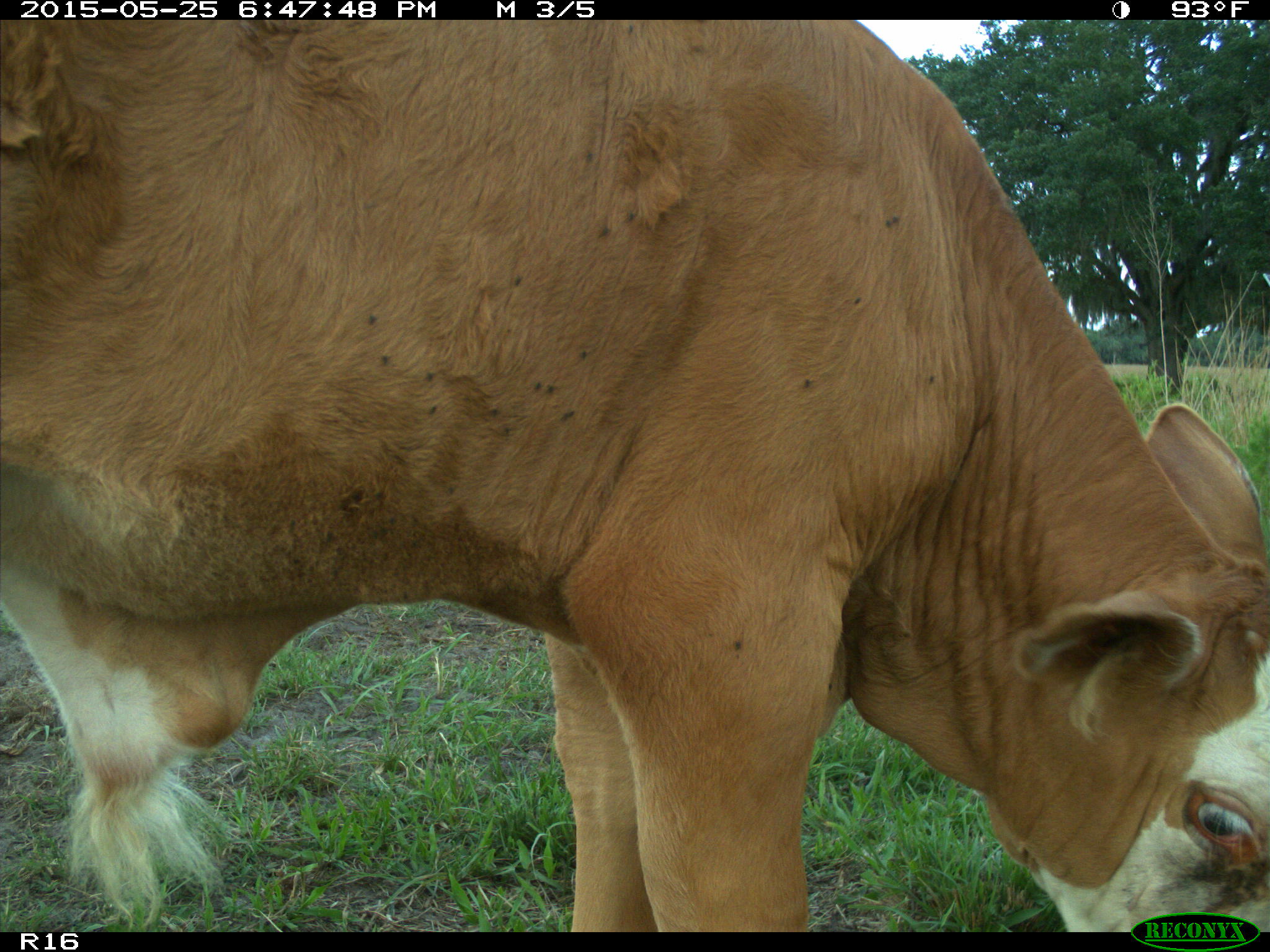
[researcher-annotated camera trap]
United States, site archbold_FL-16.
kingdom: Animalia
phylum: Chordata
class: Mammalia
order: Artiodactyla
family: Bovidae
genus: Bos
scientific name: Bos taurus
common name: domestic cow